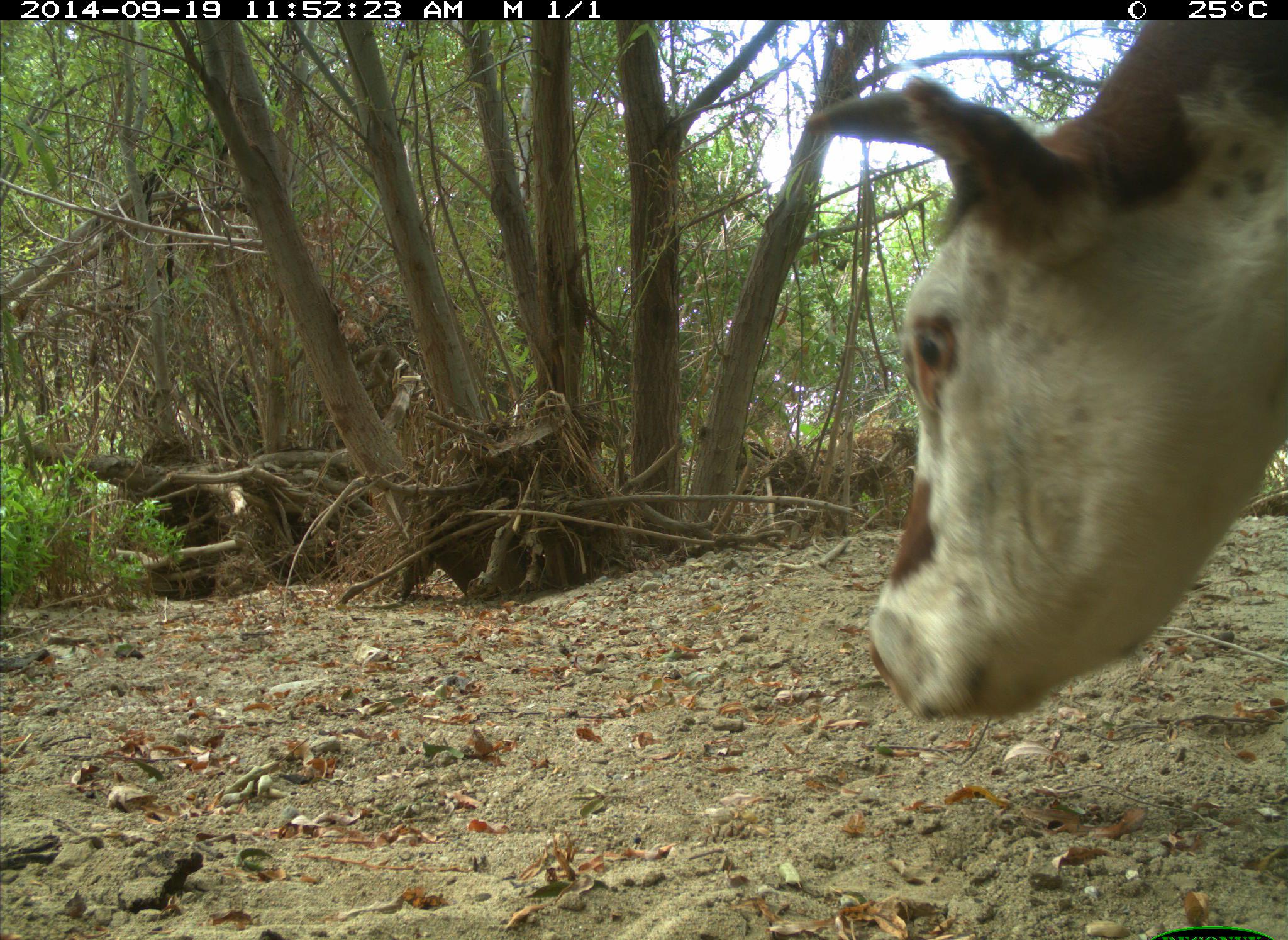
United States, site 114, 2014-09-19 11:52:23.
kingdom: Animalia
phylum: Chordata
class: Mammalia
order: Artiodactyla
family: Bovidae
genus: Bos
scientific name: Bos taurus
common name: cow